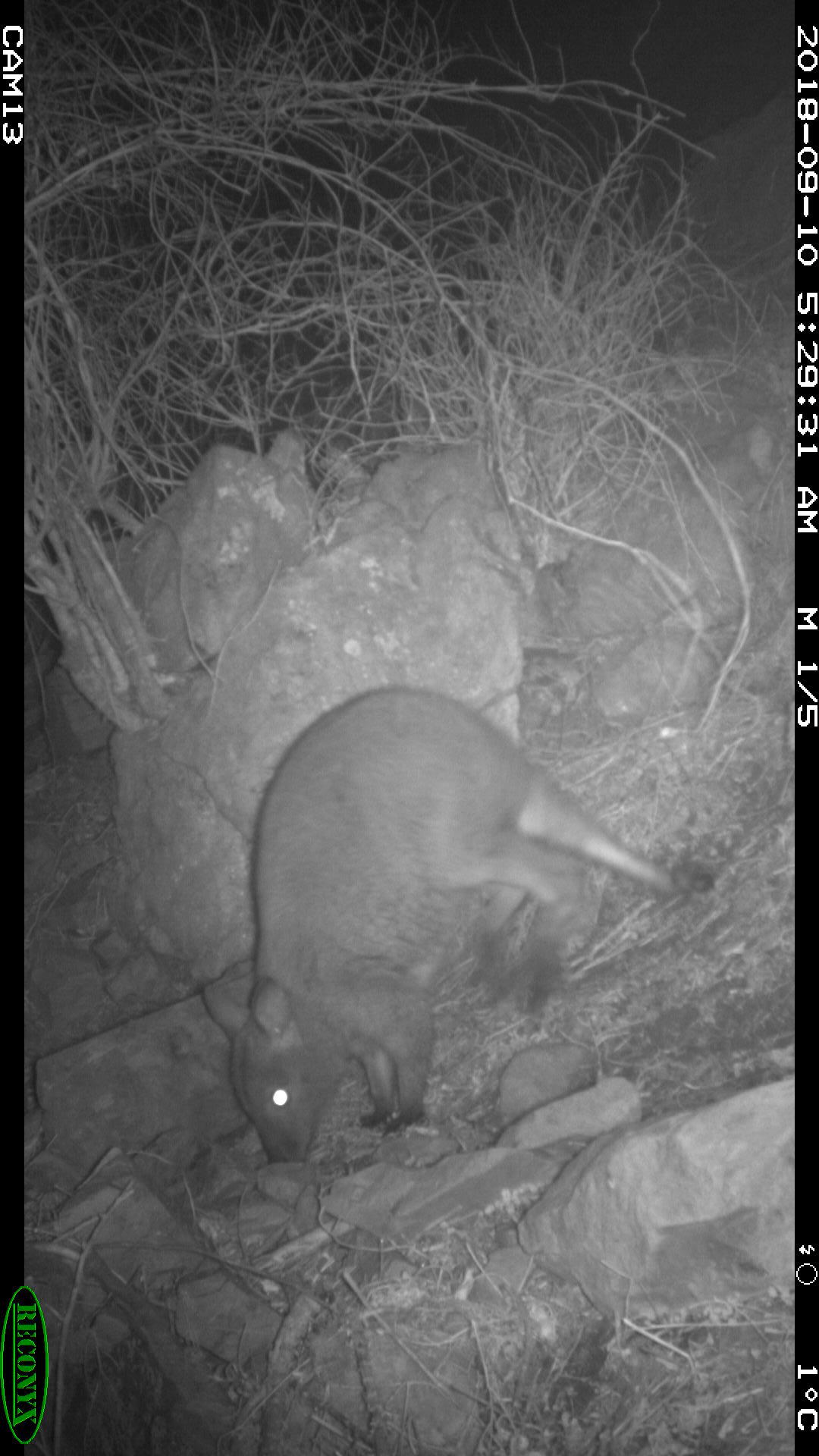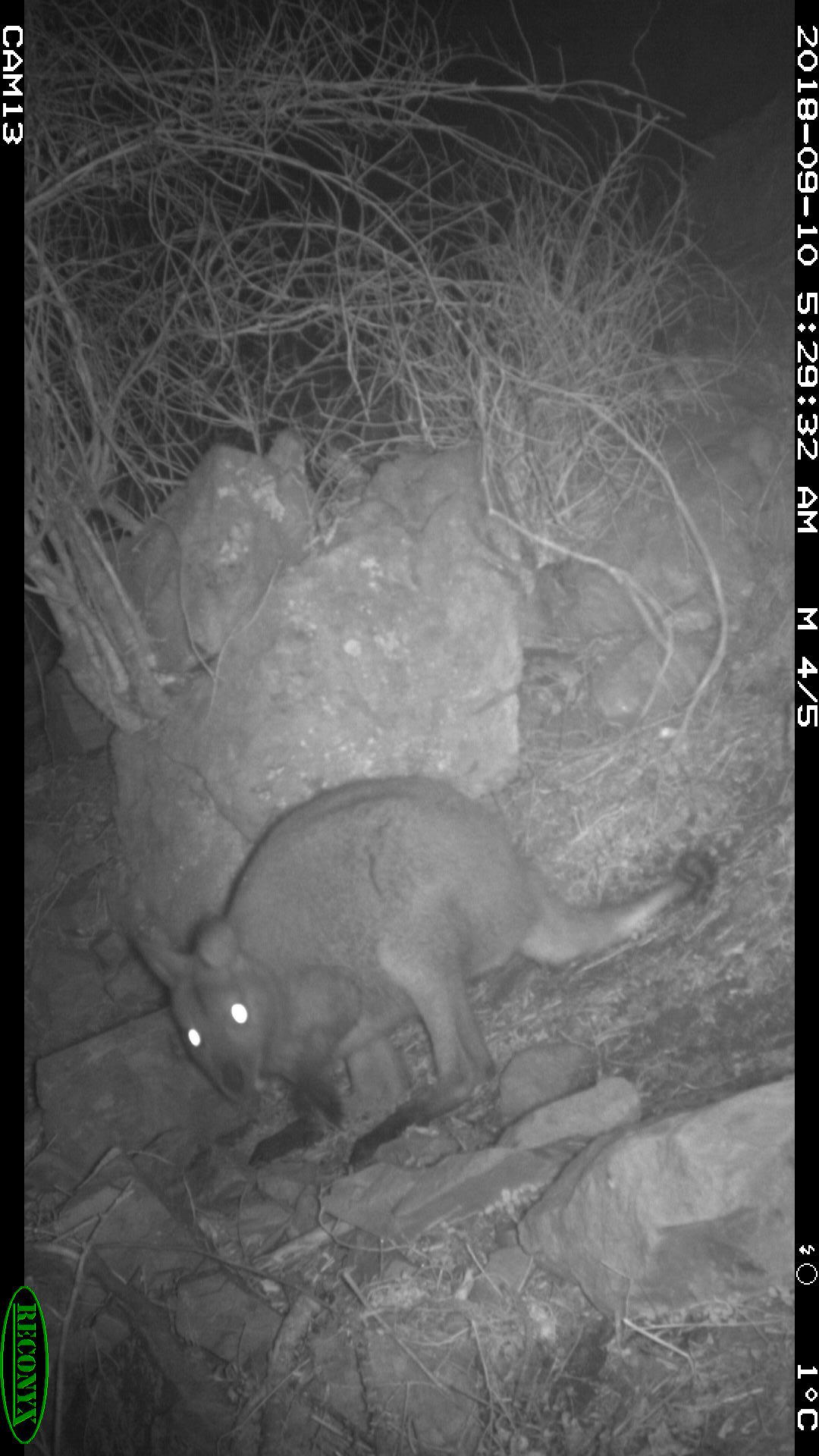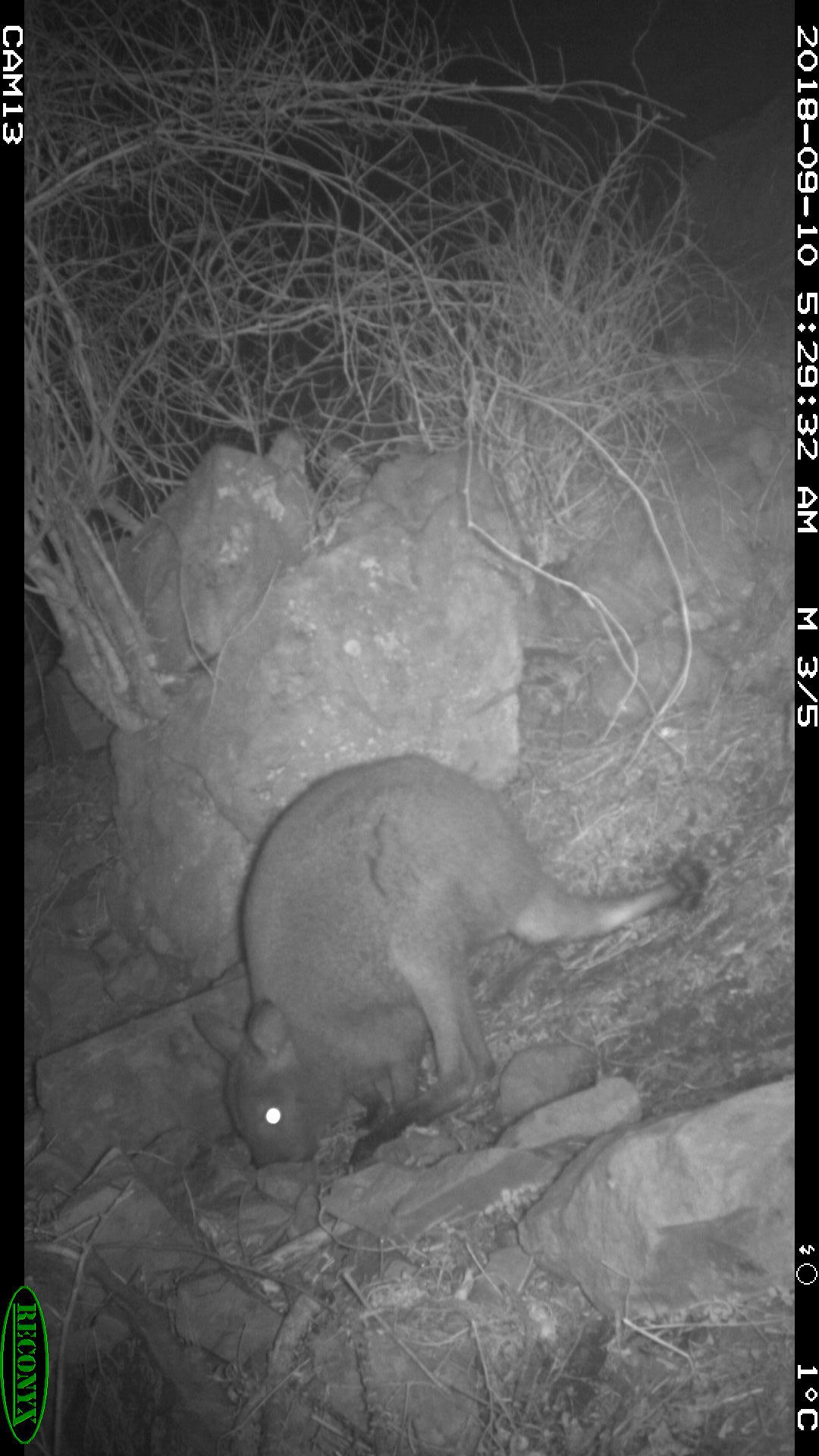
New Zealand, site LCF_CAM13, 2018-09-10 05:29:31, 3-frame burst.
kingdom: Animalia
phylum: Chordata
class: Mammalia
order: Diprotodontia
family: Macropodidae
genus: Notamacropus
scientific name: Notamacropus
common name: wallaby